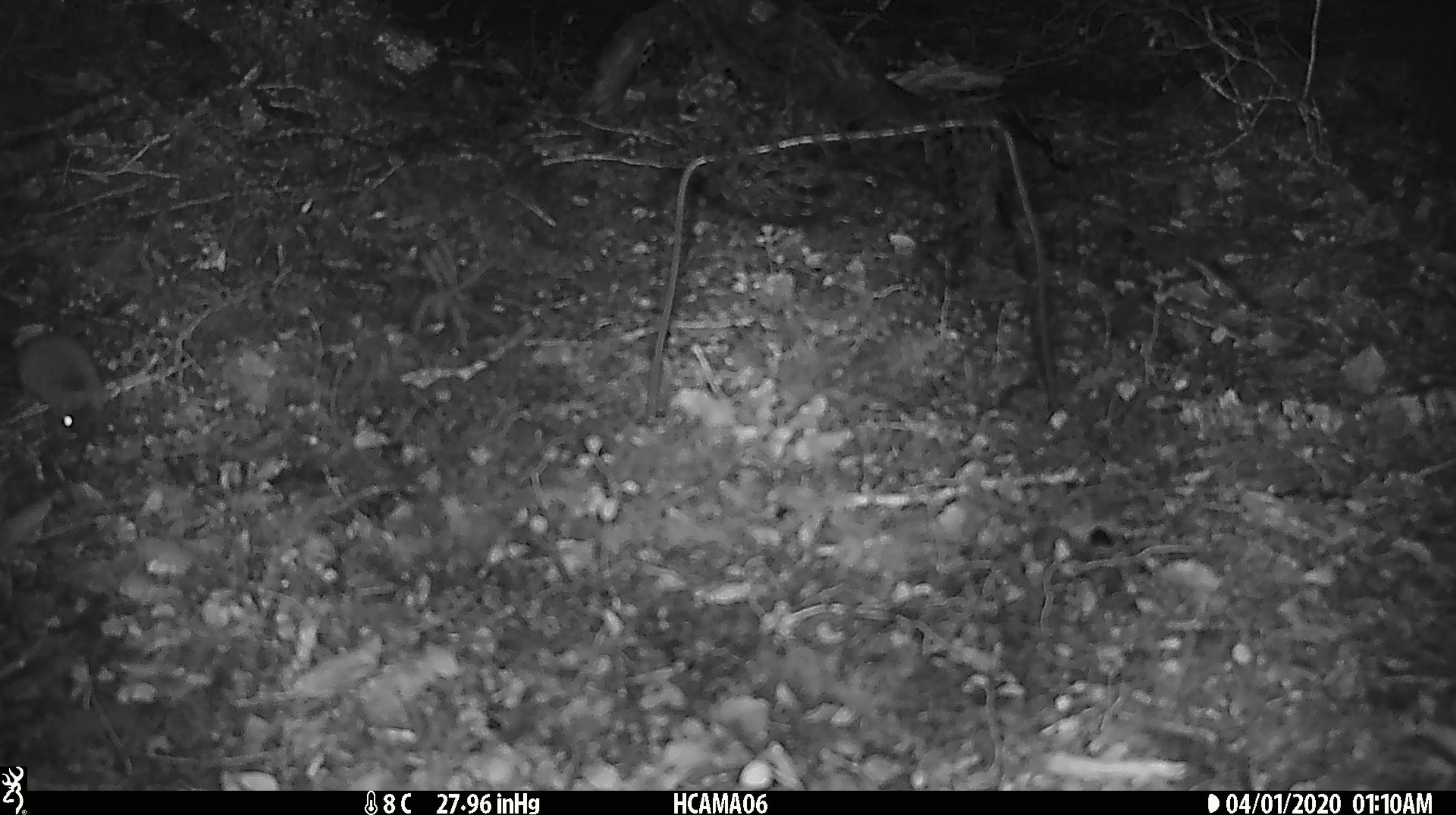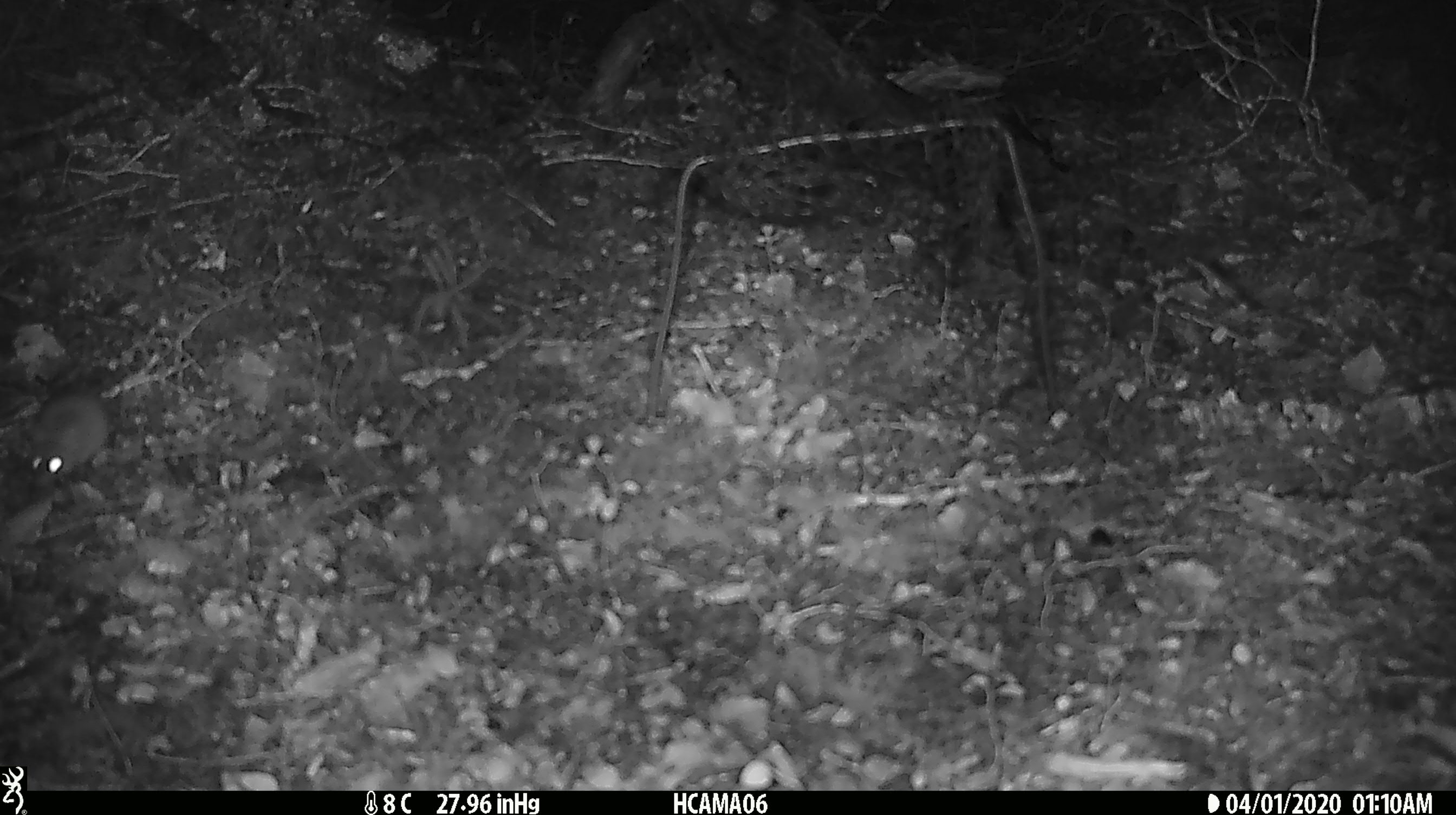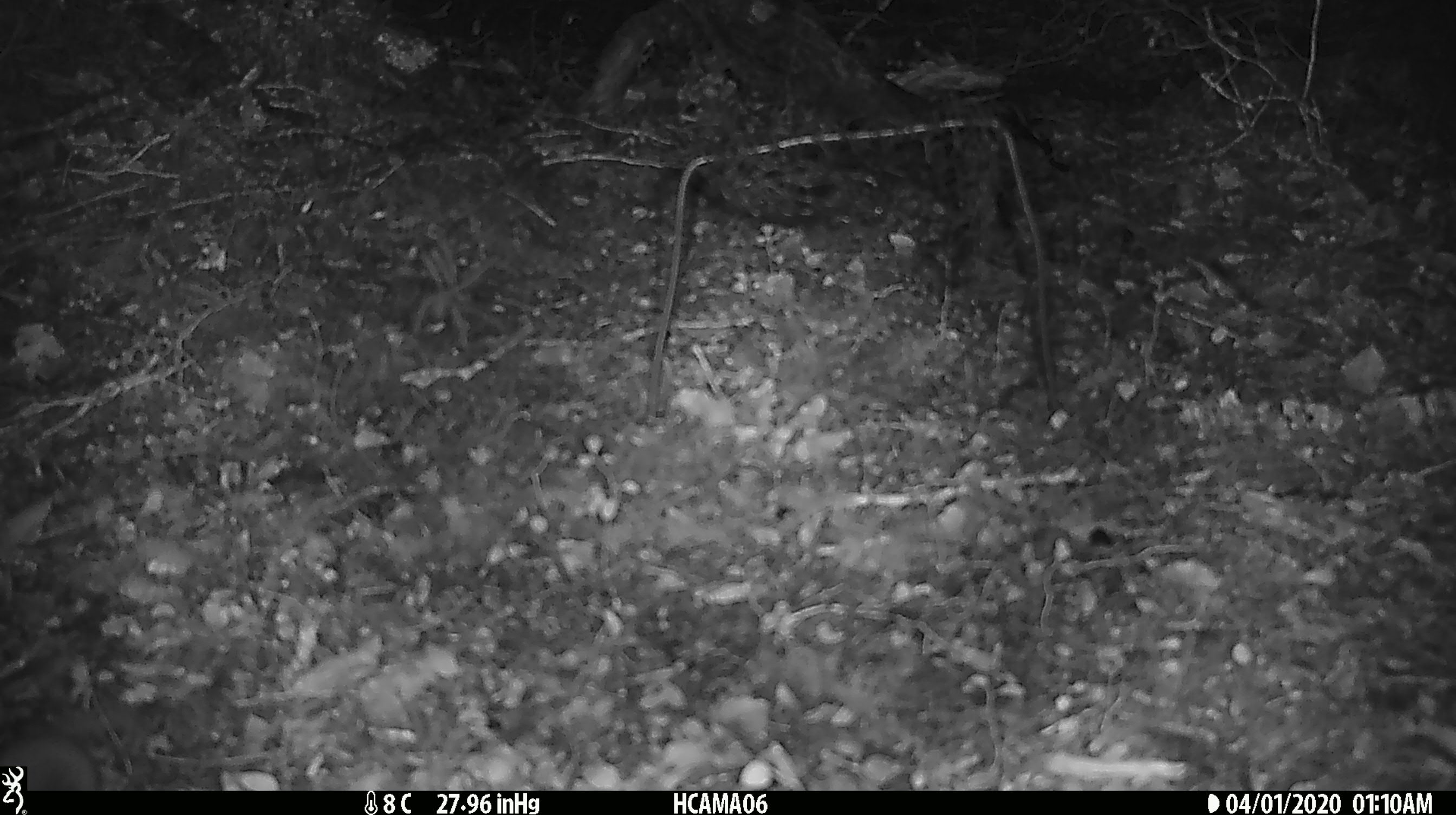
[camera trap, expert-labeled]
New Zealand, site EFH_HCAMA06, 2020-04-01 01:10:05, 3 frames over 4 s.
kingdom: Animalia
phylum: Chordata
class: Mammalia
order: Rodentia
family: Muridae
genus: Mus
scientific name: Mus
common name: mouse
Mouse (Mus).